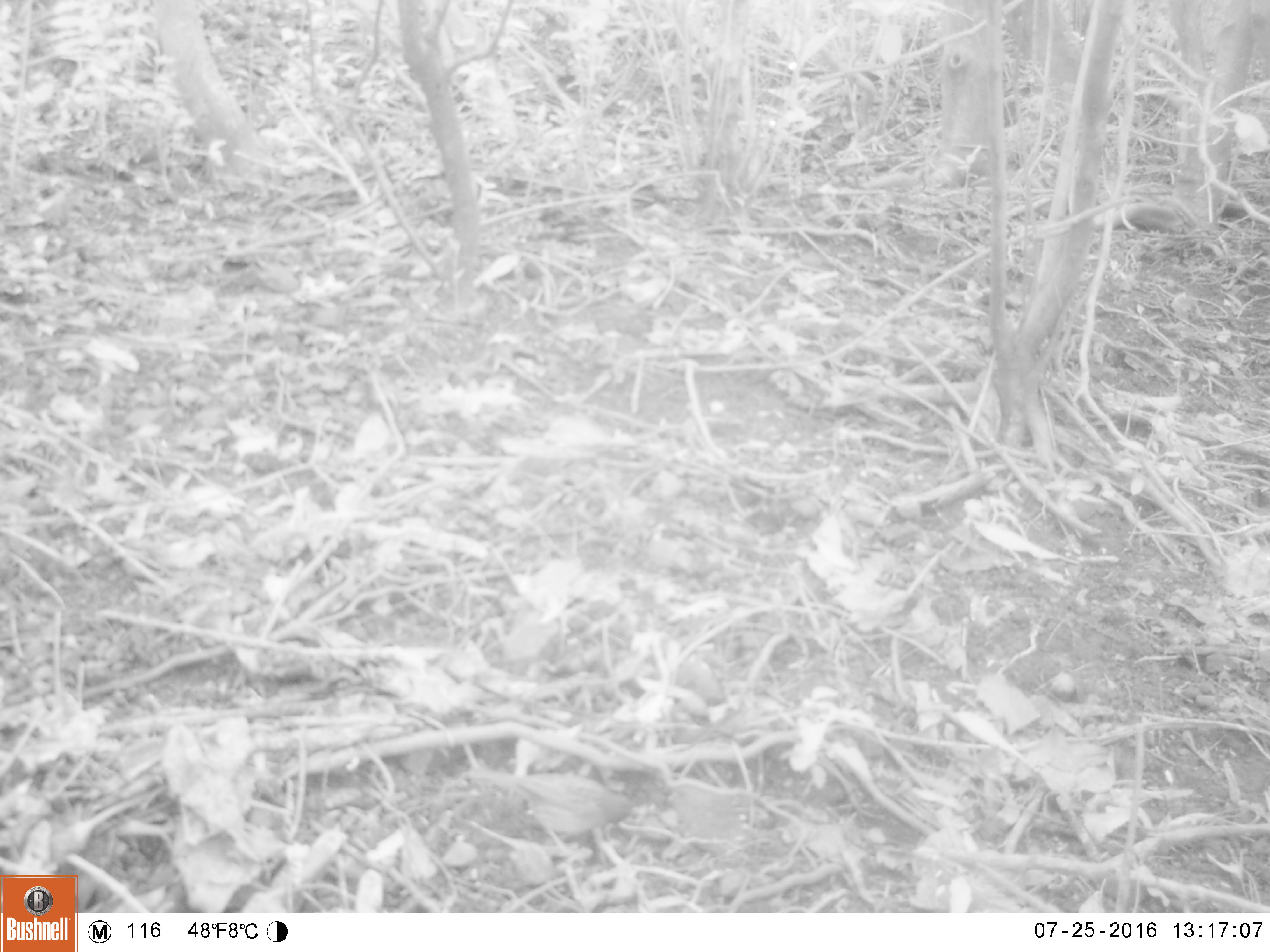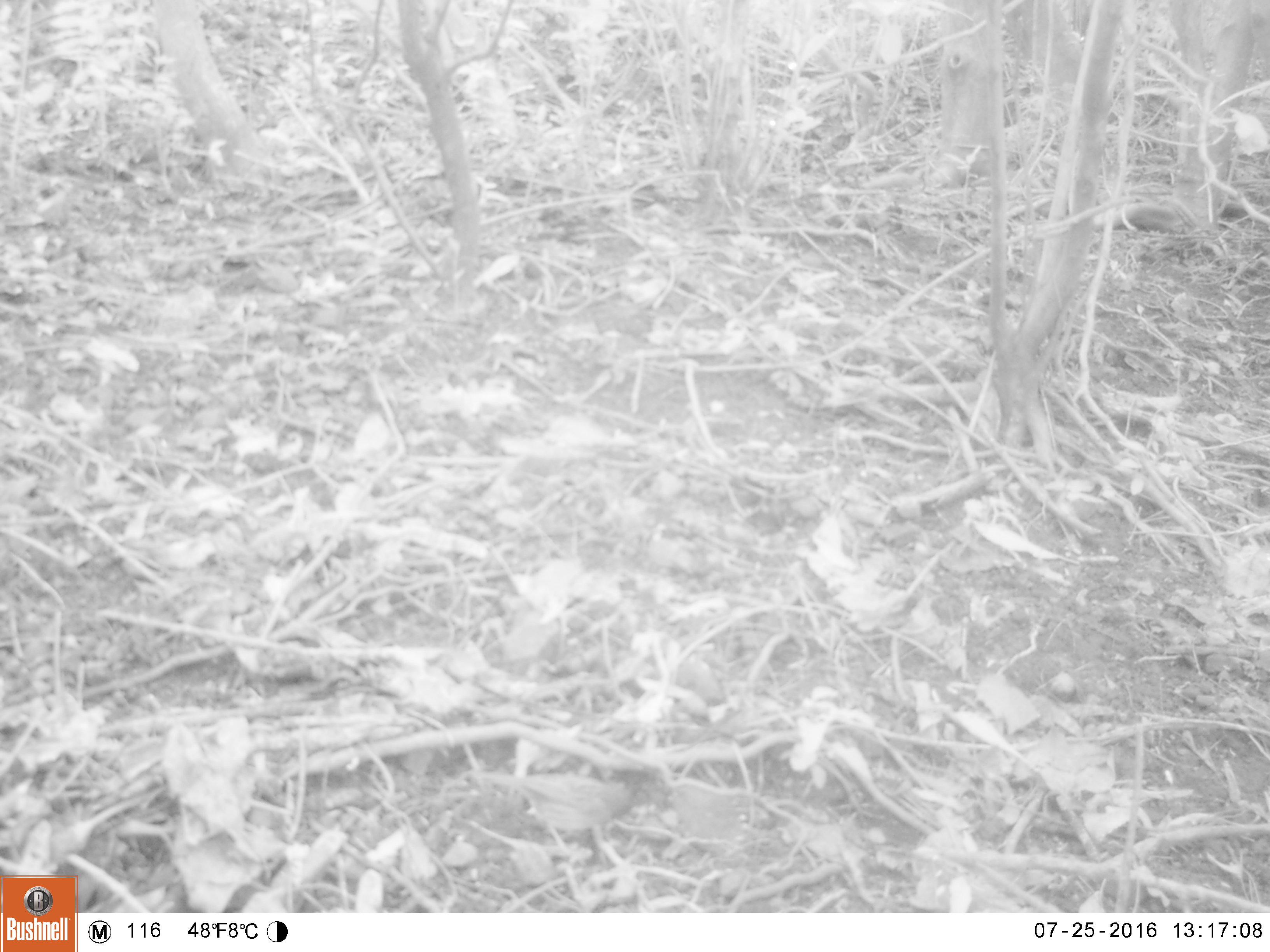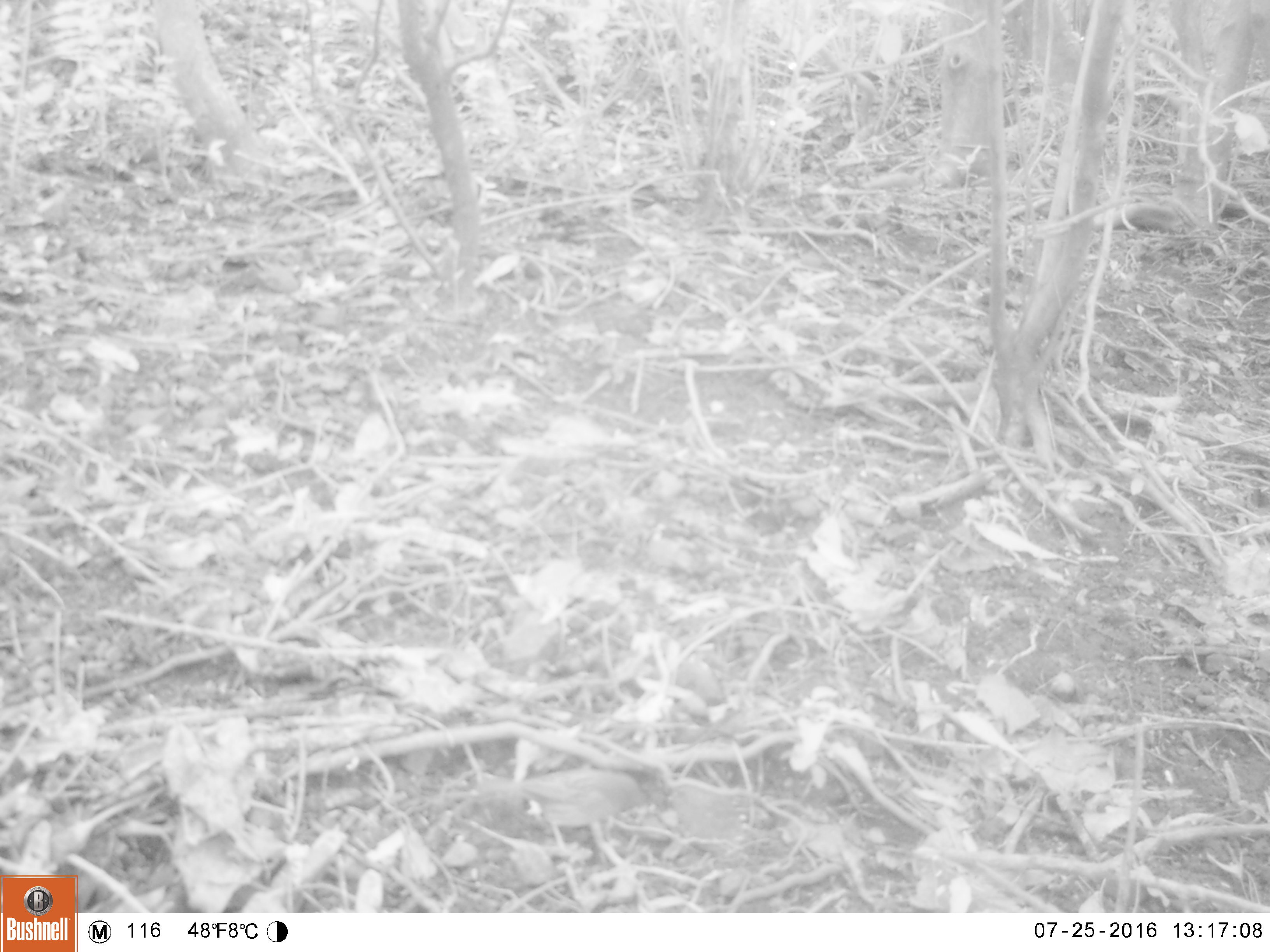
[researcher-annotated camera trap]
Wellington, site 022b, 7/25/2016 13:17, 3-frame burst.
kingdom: Animalia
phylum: Chordata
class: Aves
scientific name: Aves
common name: bird